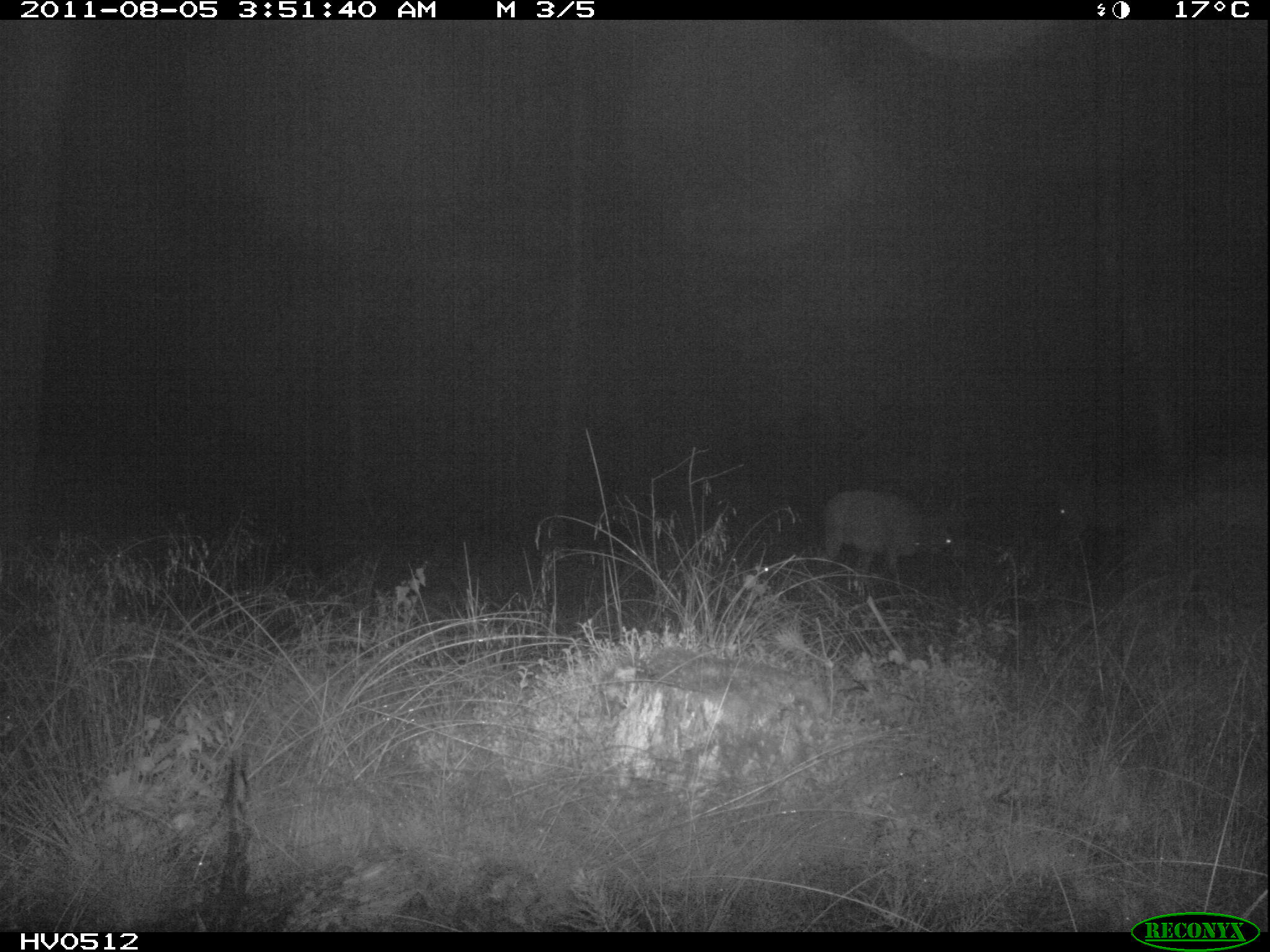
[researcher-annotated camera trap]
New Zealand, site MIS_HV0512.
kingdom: Animalia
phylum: Chordata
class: Mammalia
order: Artiodactyla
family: Cervidae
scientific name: Cervidae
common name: deer